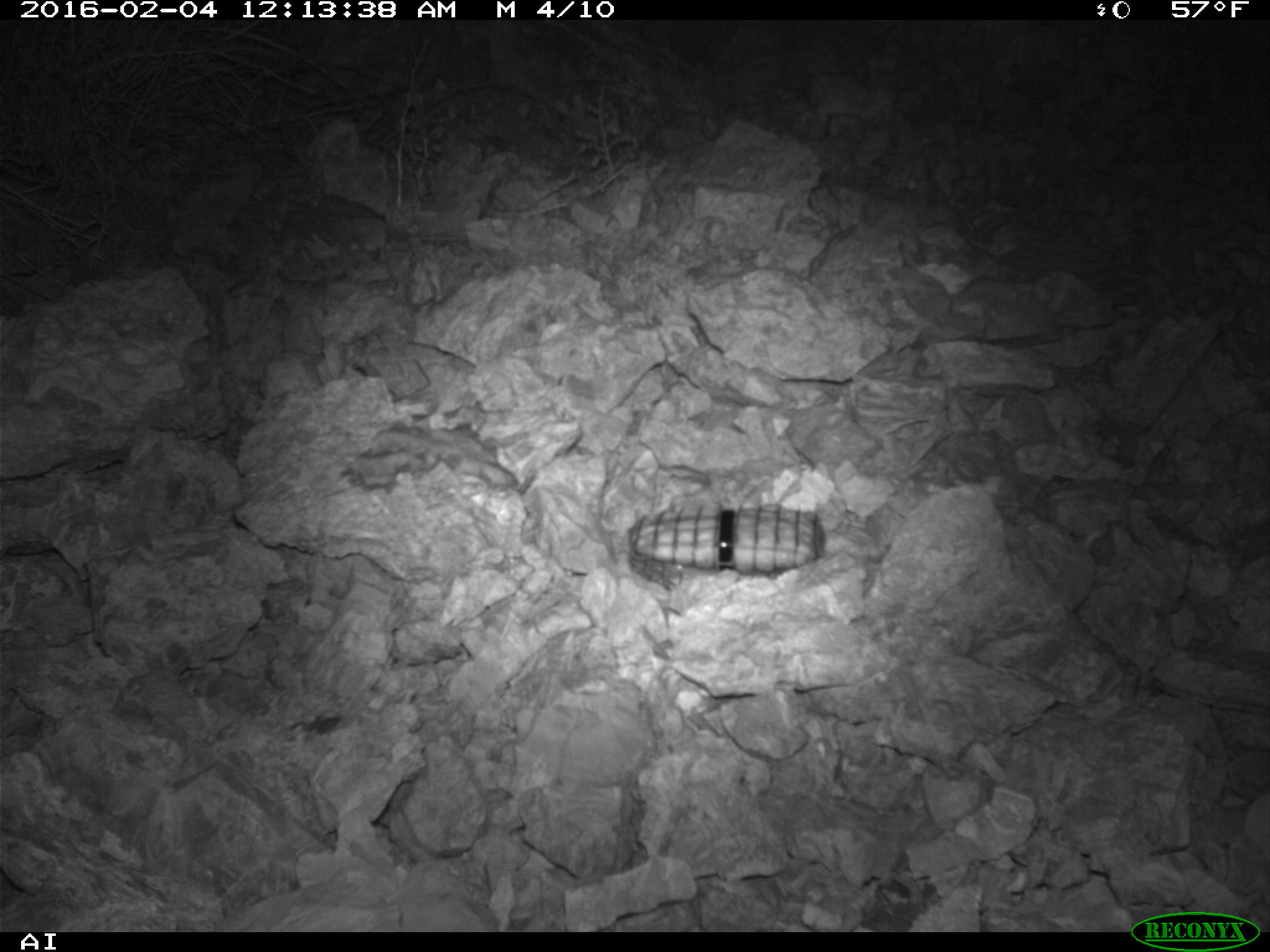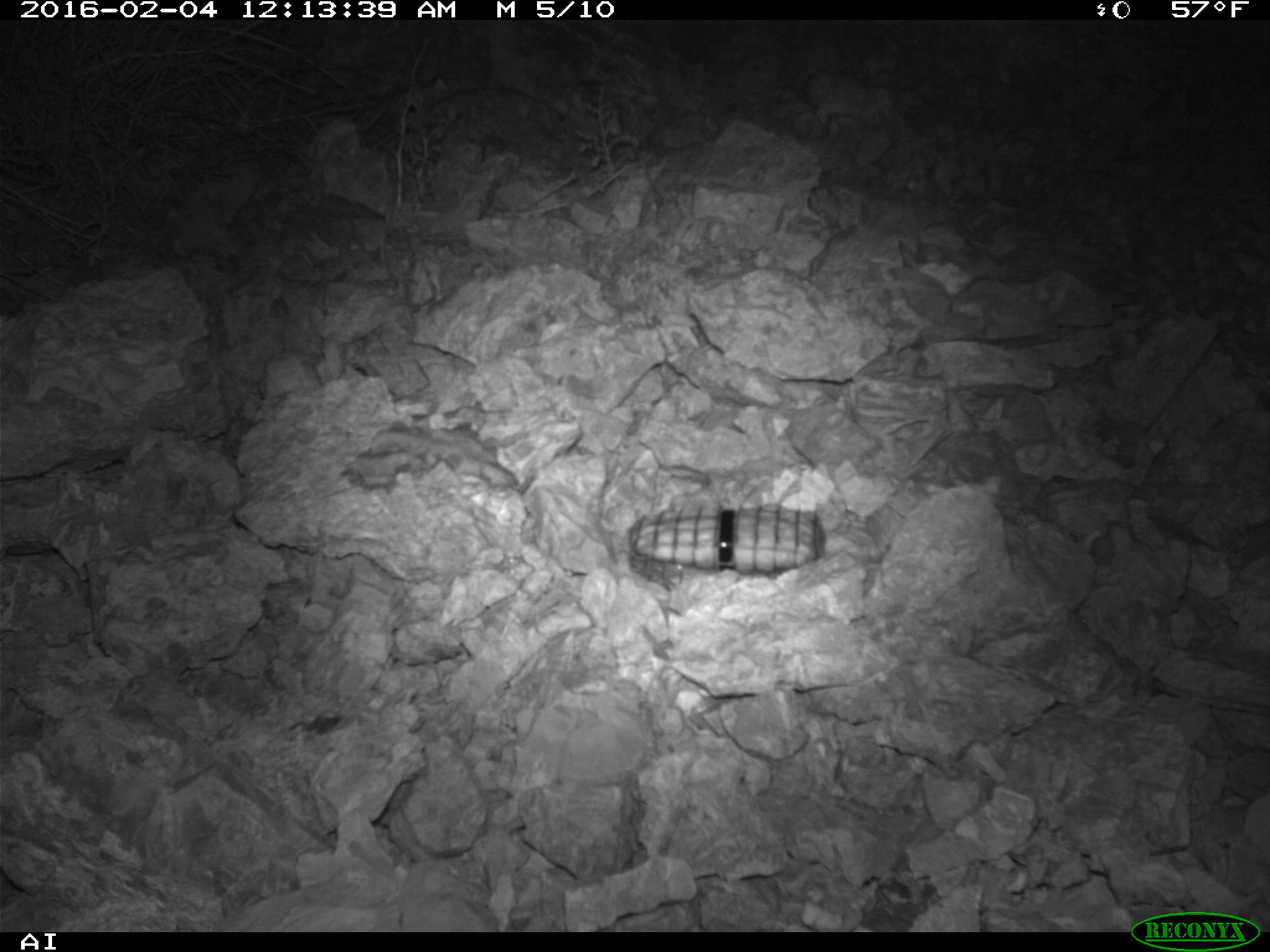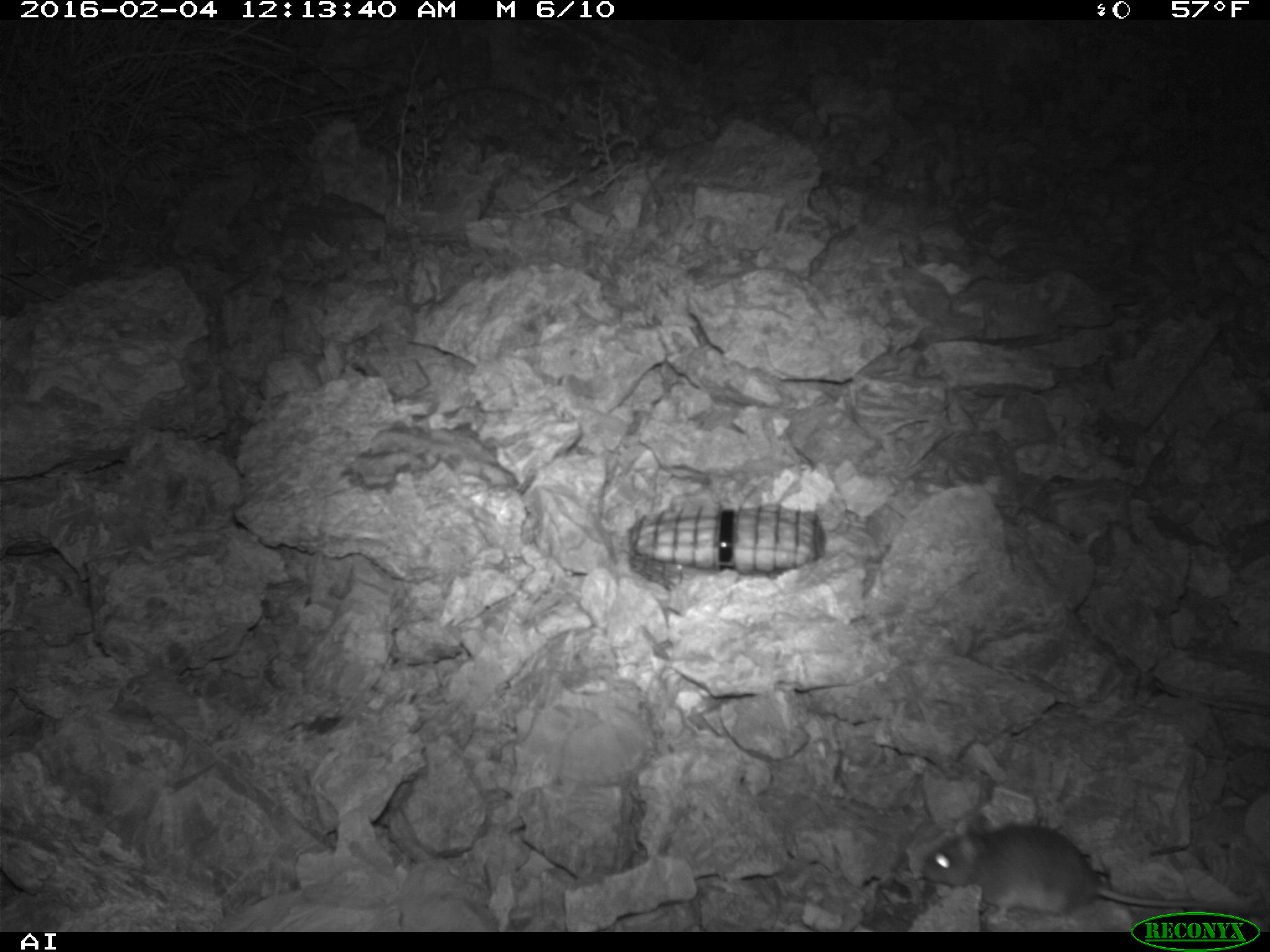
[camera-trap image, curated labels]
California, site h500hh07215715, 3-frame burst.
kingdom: Animalia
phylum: Chordata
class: Mammalia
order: Rodentia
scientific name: Rodentia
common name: rodent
Rodent (Rodentia).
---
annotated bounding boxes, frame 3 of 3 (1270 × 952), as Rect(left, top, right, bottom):
rodent: Rect(924, 815, 1269, 923)